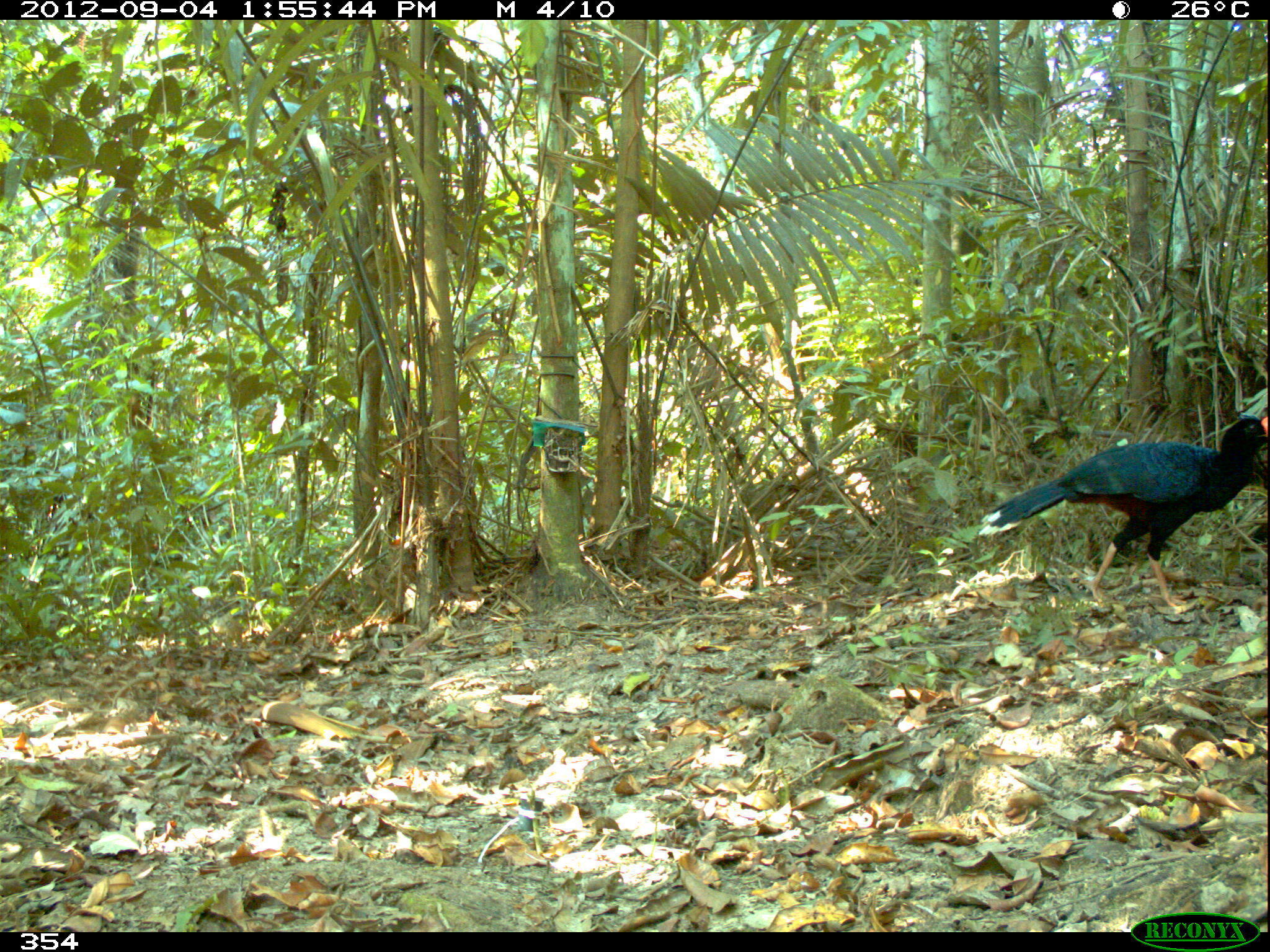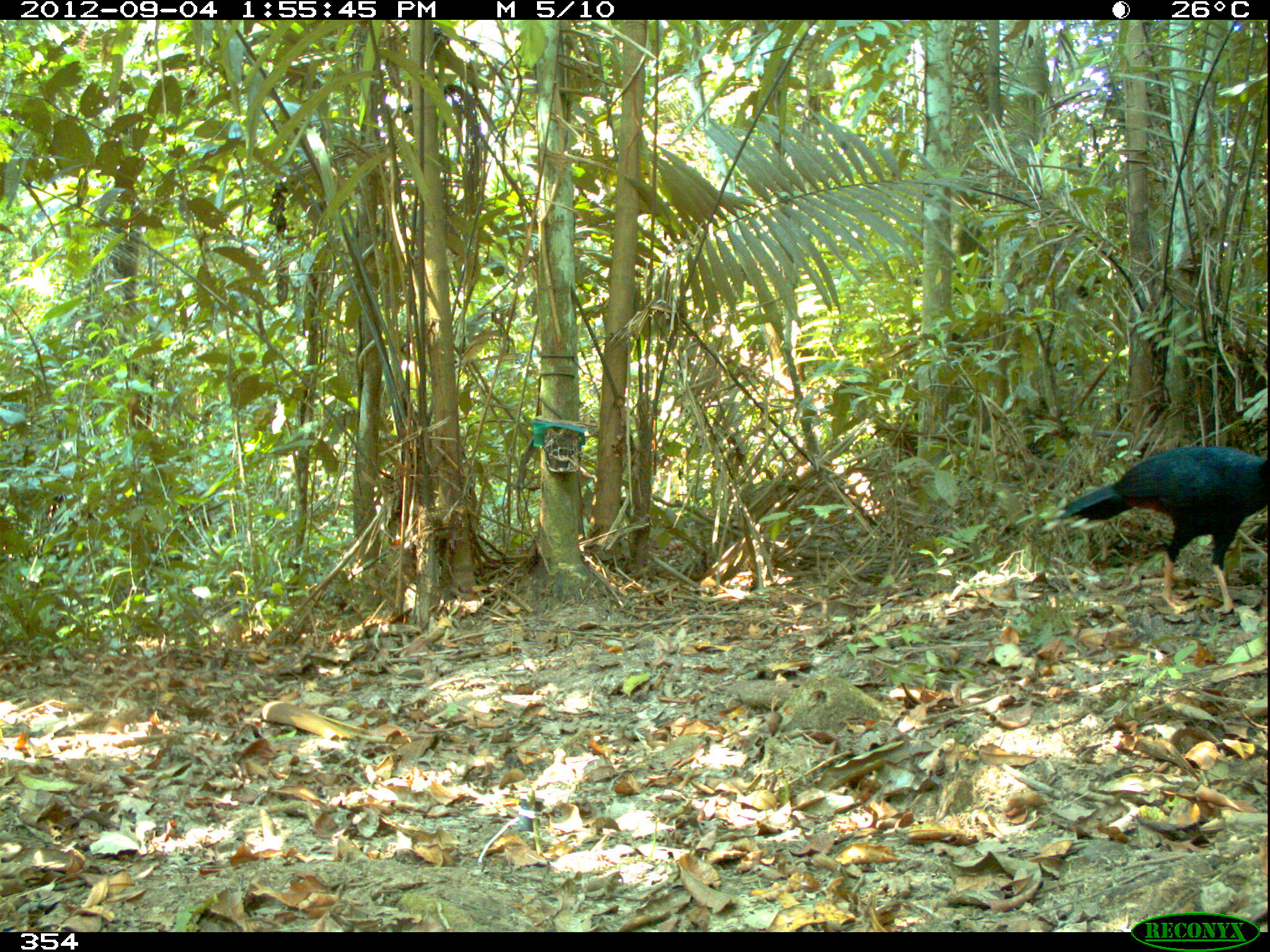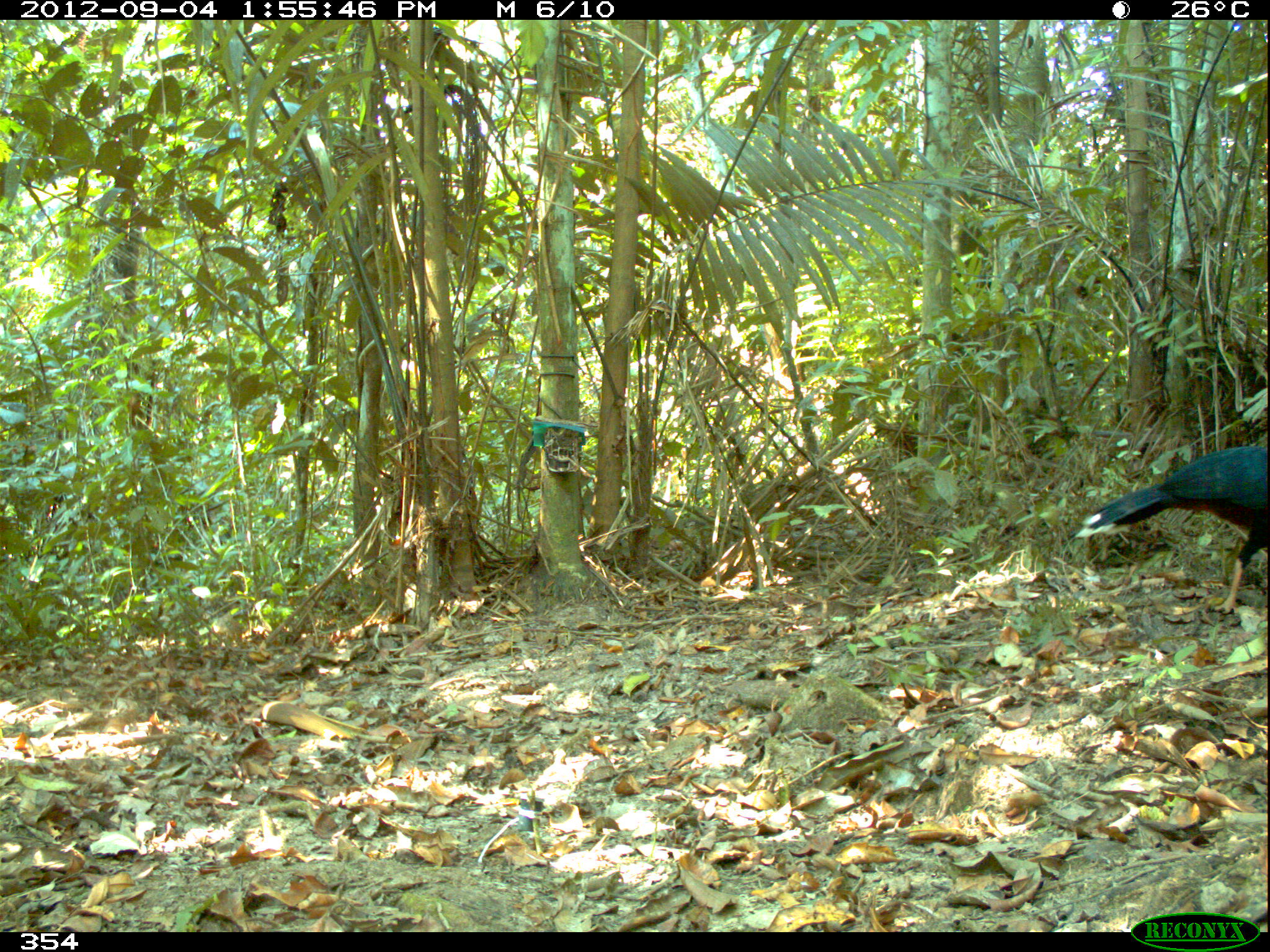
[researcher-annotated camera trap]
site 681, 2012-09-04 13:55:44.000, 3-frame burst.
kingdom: Animalia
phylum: Chordata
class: Aves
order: Galliformes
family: Cracidae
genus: Mitu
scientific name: Mitu tuberosum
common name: razor-billed curassow